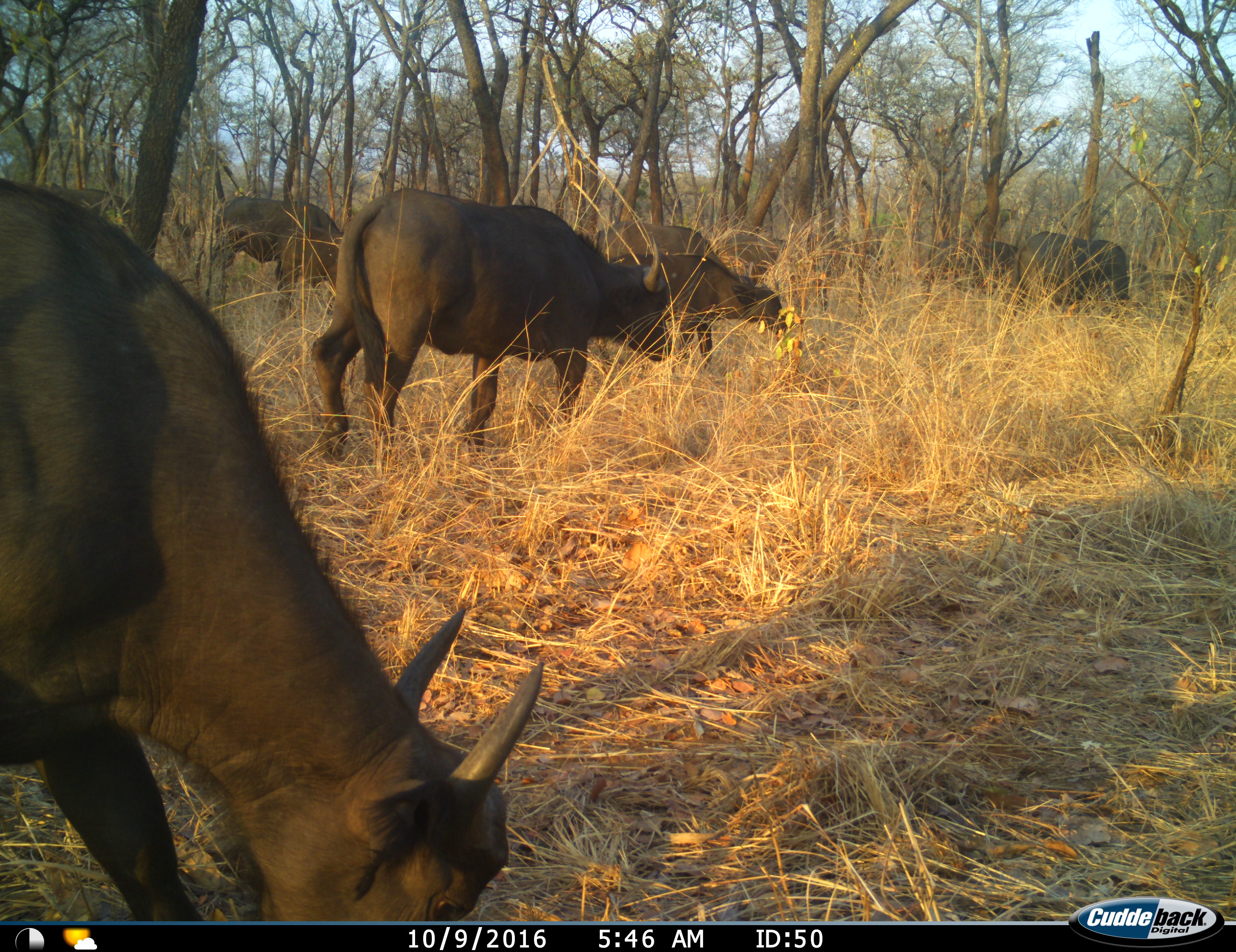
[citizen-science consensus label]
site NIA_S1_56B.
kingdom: Animalia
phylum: Chordata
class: Mammalia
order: Artiodactyla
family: Bovidae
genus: Syncerus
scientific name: Syncerus caffer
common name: african buffalo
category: buffalo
Buffalo (african buffalo) (Syncerus caffer), count 8. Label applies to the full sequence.